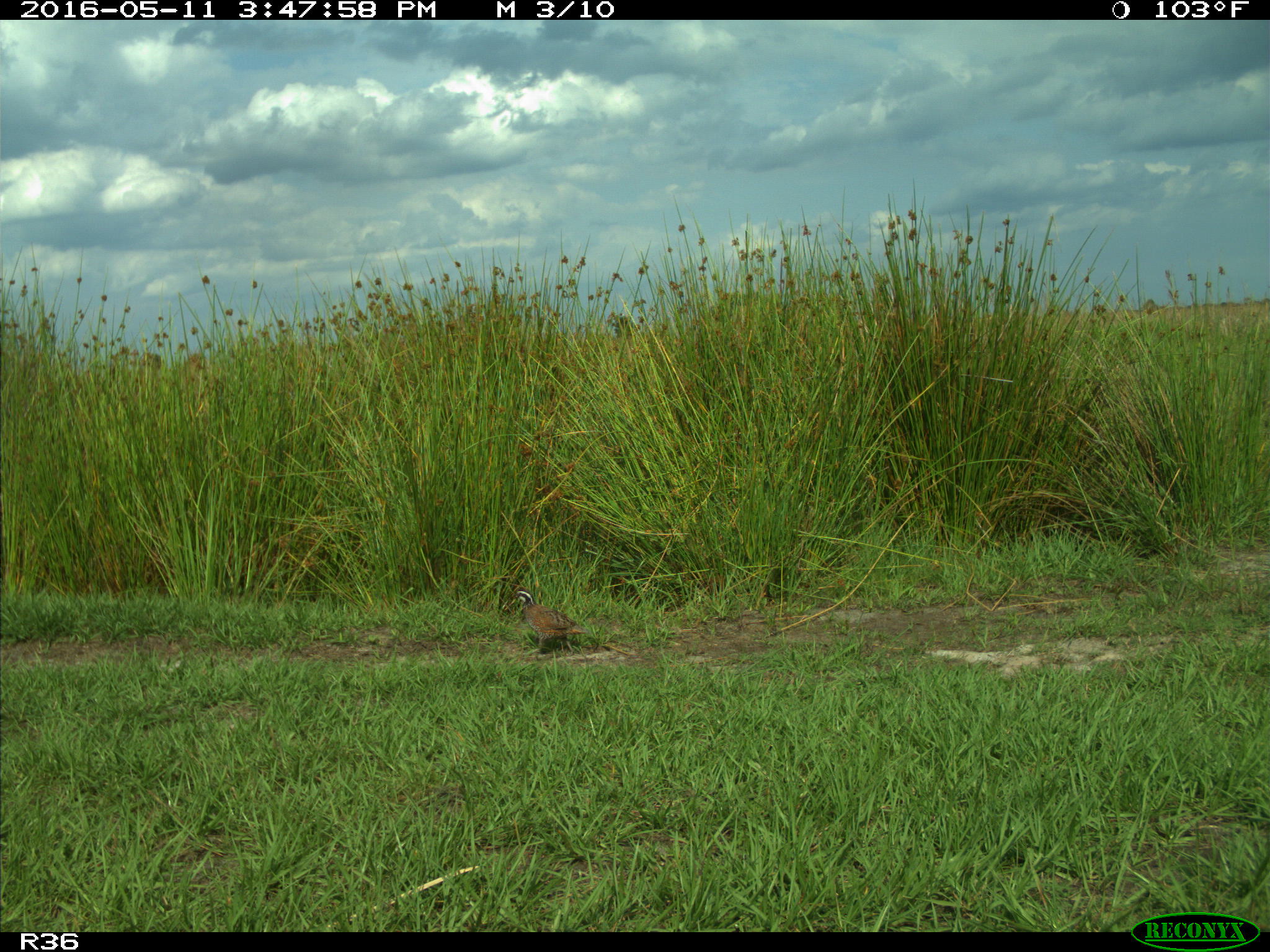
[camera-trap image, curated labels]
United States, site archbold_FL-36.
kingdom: Animalia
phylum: Chordata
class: Aves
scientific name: Aves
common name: birds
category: unidentified bird